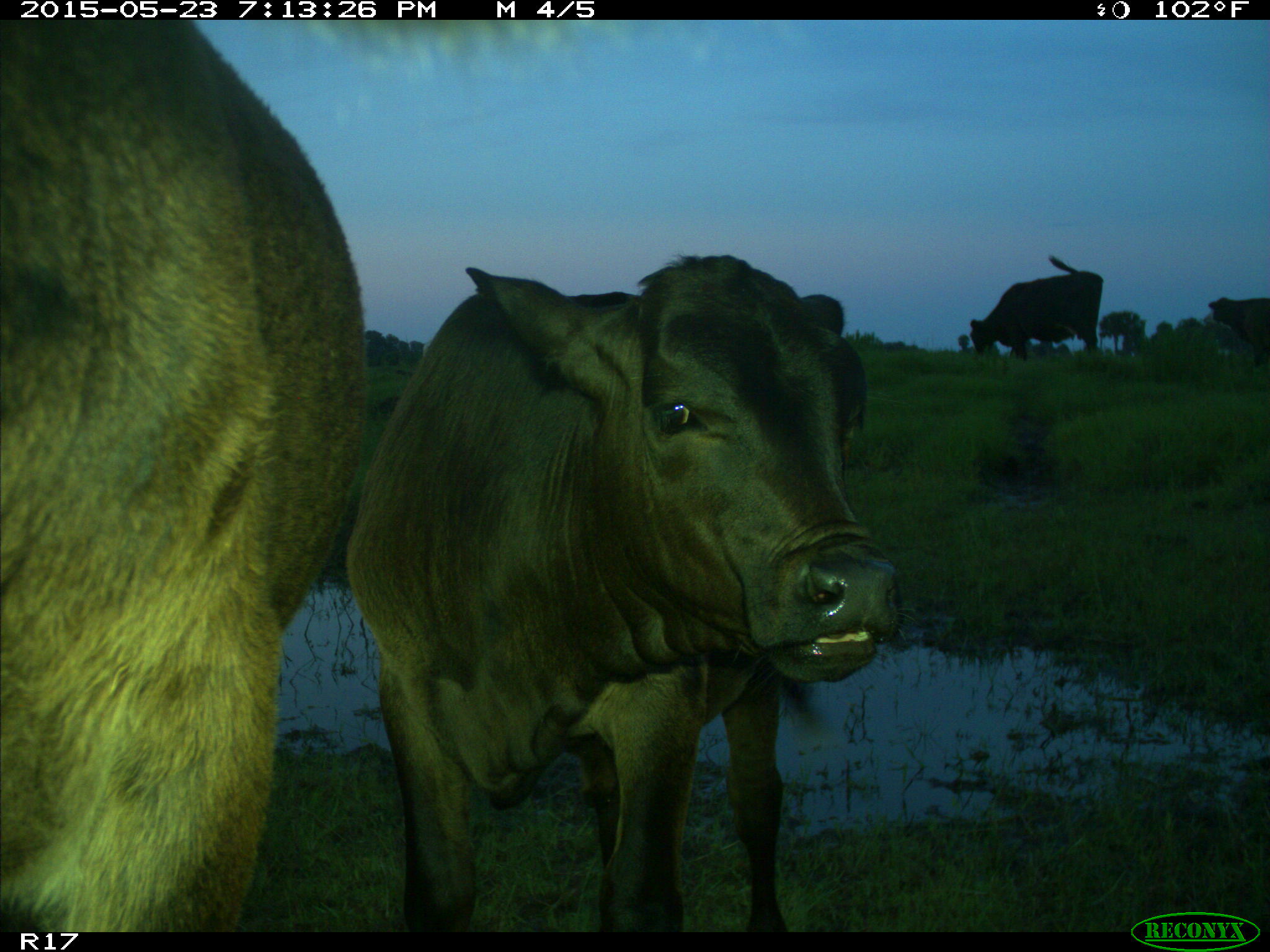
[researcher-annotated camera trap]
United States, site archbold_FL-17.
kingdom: Animalia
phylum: Chordata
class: Mammalia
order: Artiodactyla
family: Bovidae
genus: Bos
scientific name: Bos taurus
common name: domestic cow